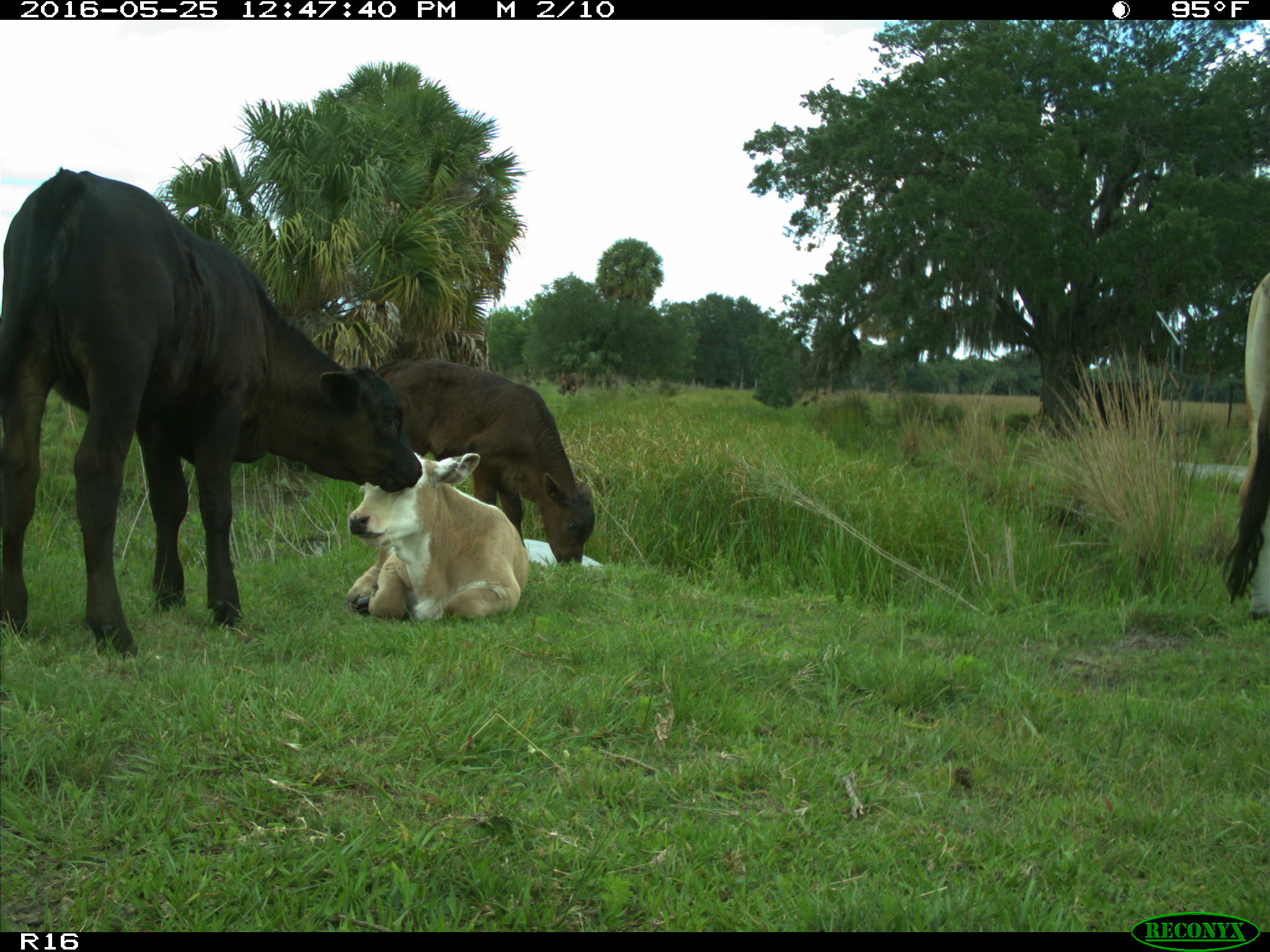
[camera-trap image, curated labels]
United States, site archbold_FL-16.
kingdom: Animalia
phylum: Chordata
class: Mammalia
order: Artiodactyla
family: Bovidae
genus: Bos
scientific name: Bos taurus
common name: domestic cow